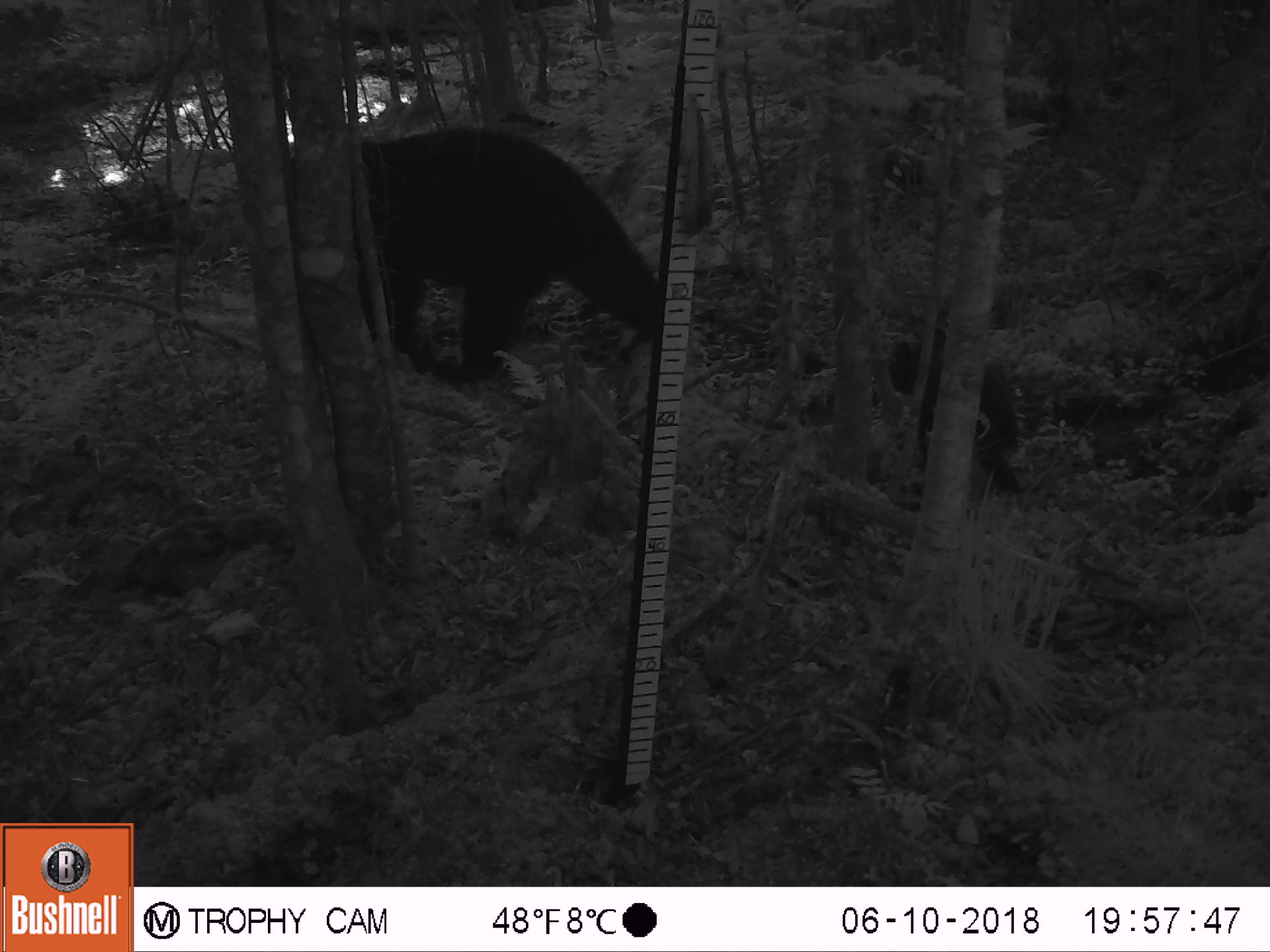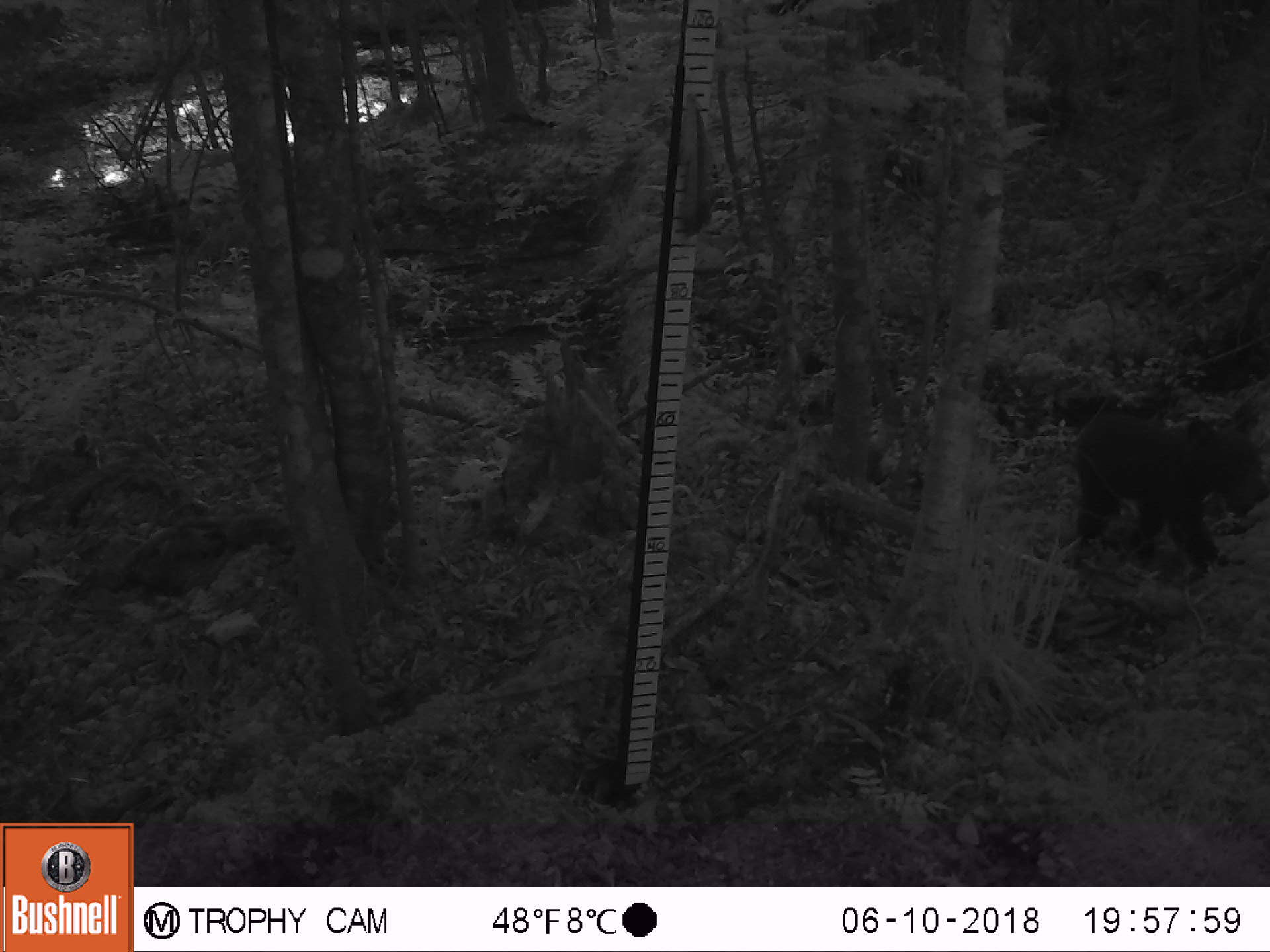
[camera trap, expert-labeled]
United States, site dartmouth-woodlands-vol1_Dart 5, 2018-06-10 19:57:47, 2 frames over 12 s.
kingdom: Animalia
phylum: Chordata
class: Mammalia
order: Carnivora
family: Ursidae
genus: Ursus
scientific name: Ursus americanus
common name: black bear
Black bear (Ursus americanus).